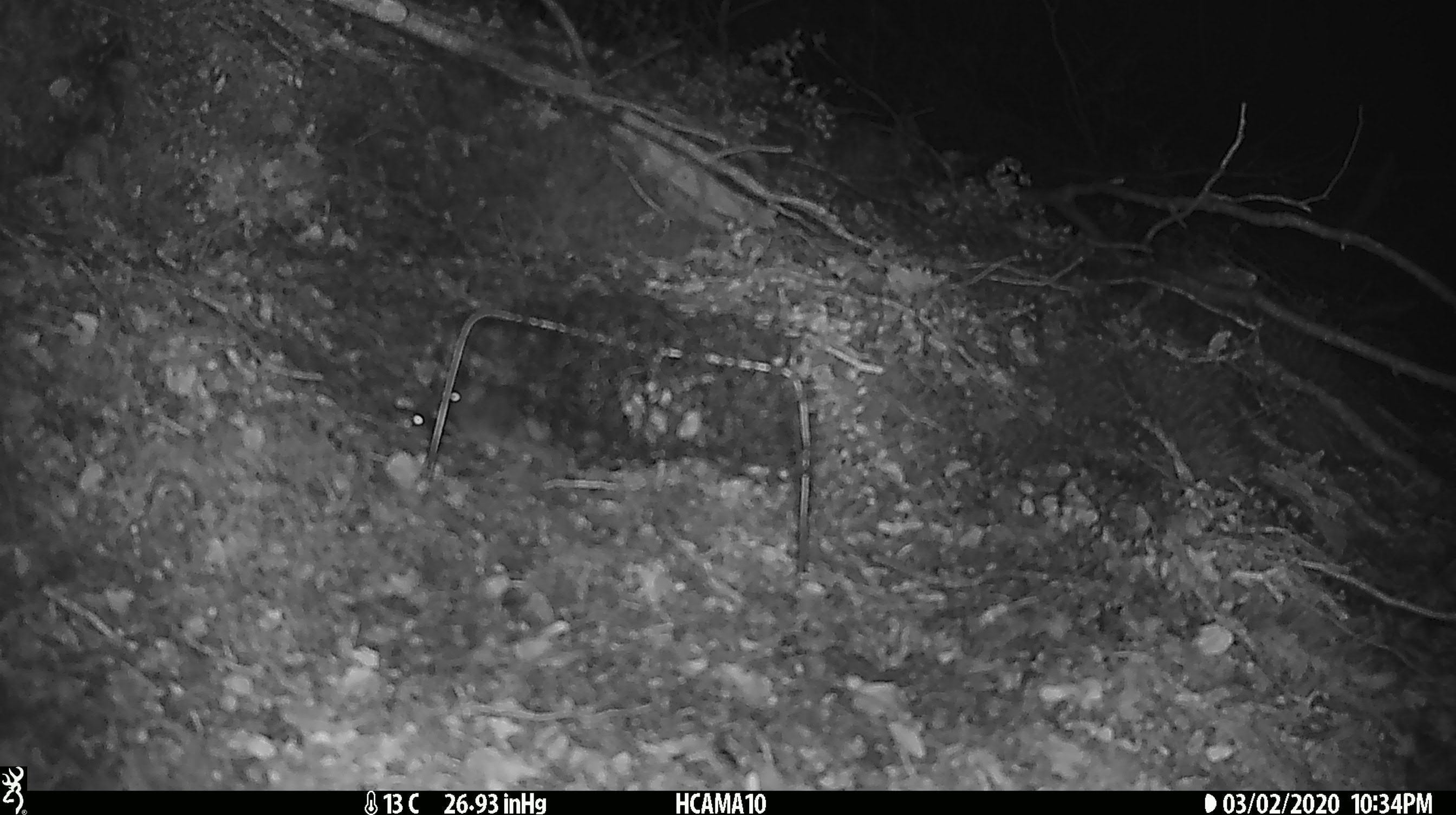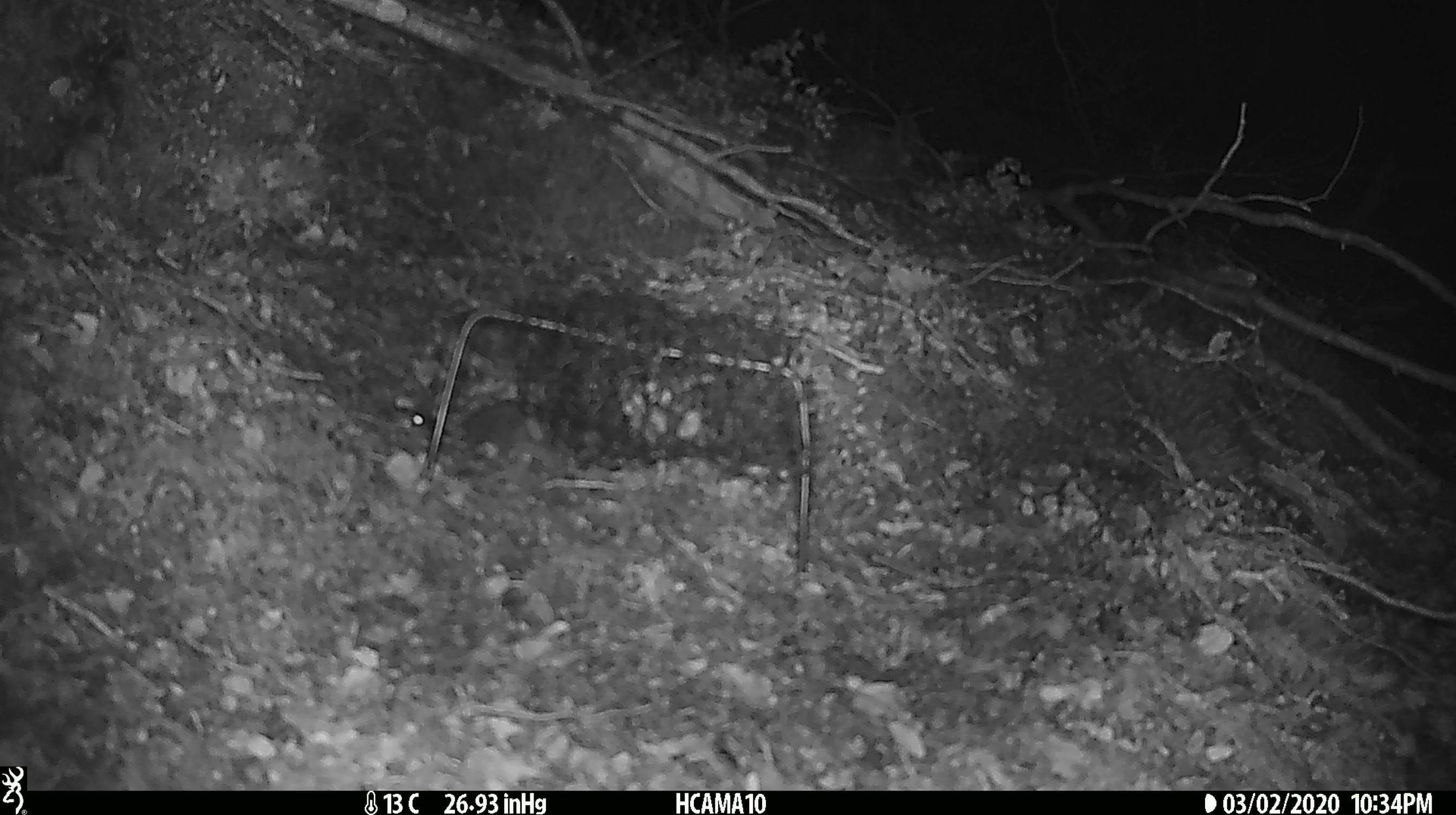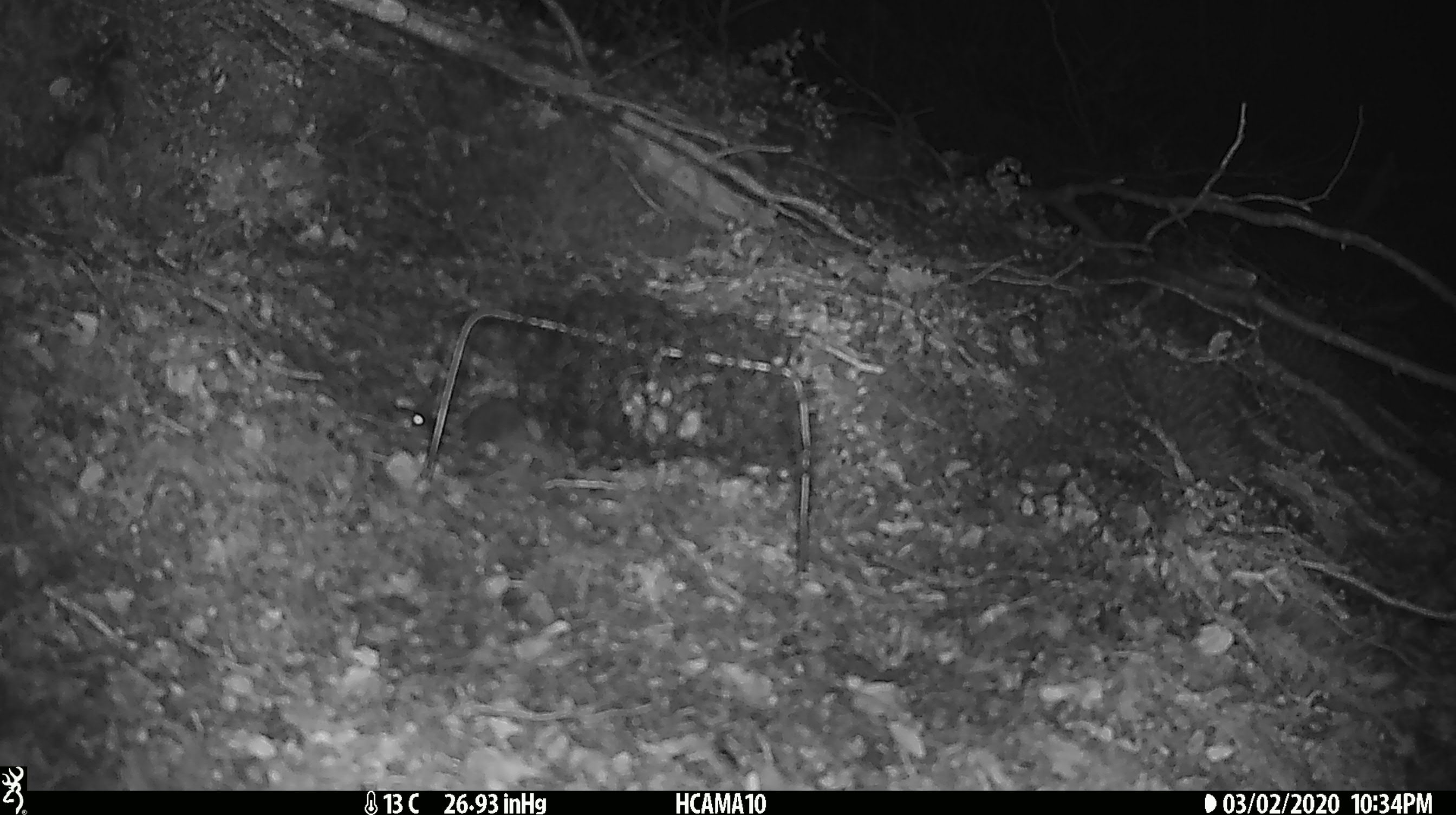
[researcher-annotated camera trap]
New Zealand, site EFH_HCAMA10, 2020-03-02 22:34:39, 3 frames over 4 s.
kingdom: Animalia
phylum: Chordata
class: Mammalia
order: Rodentia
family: Muridae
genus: Mus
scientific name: Mus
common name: mouse